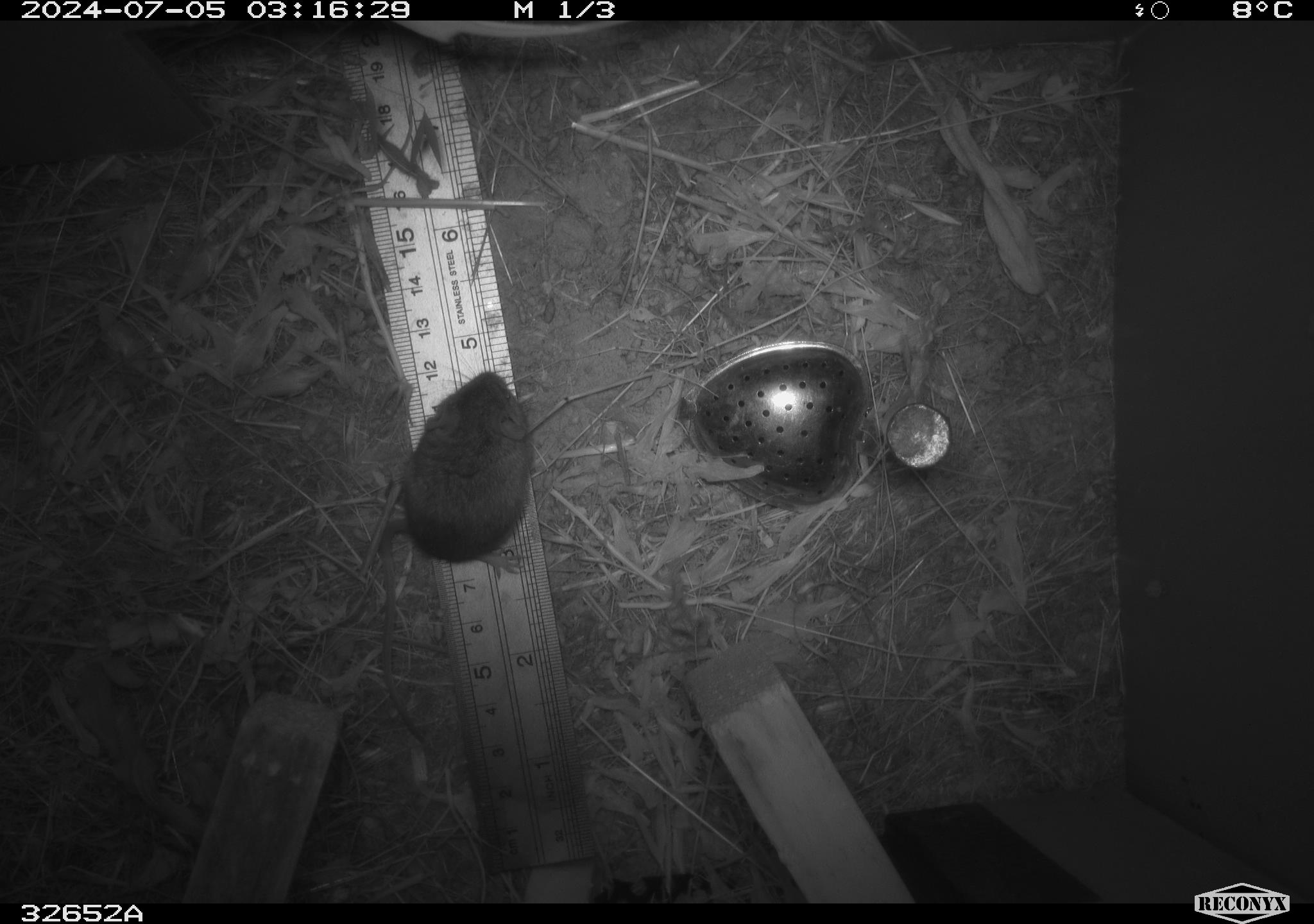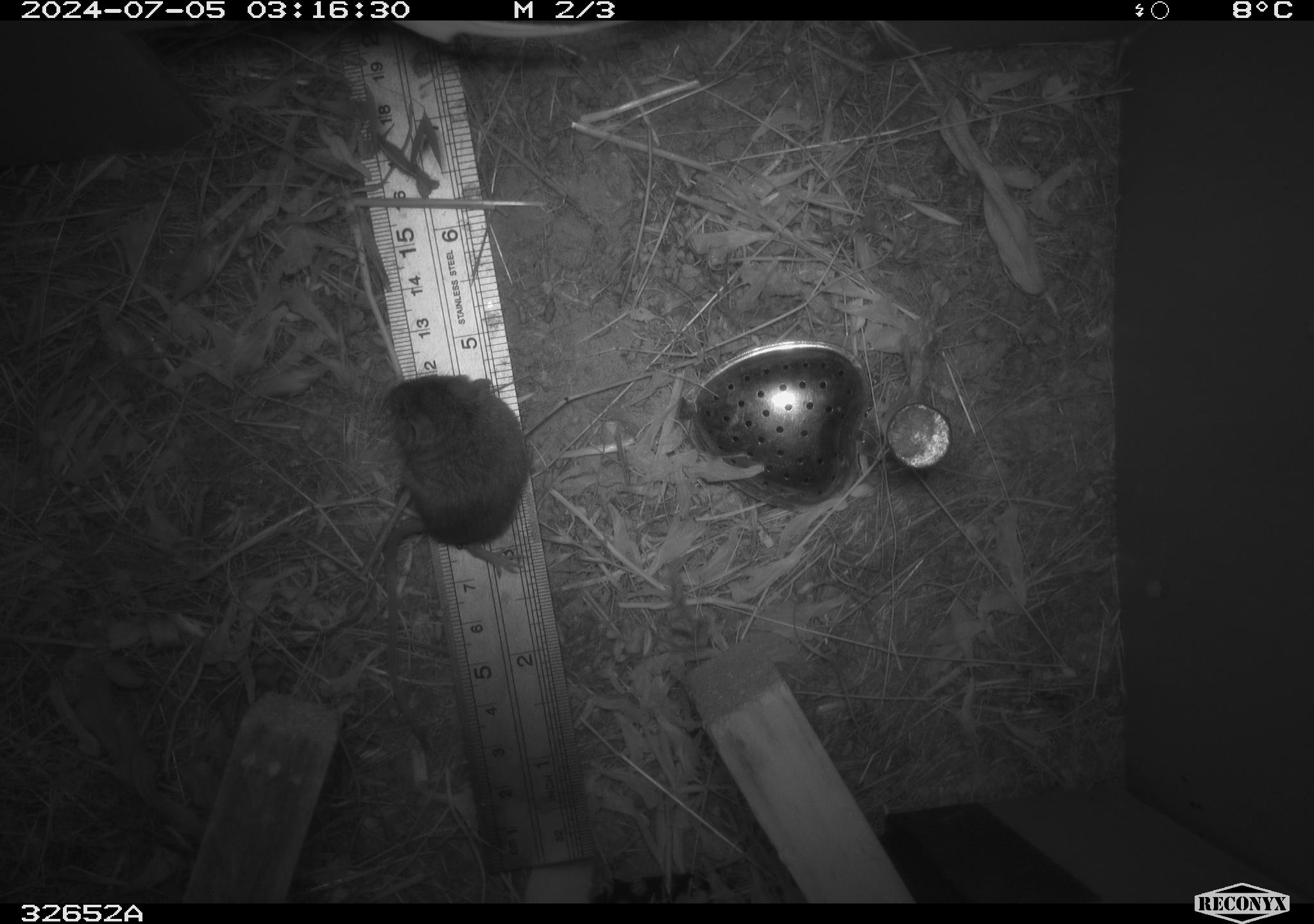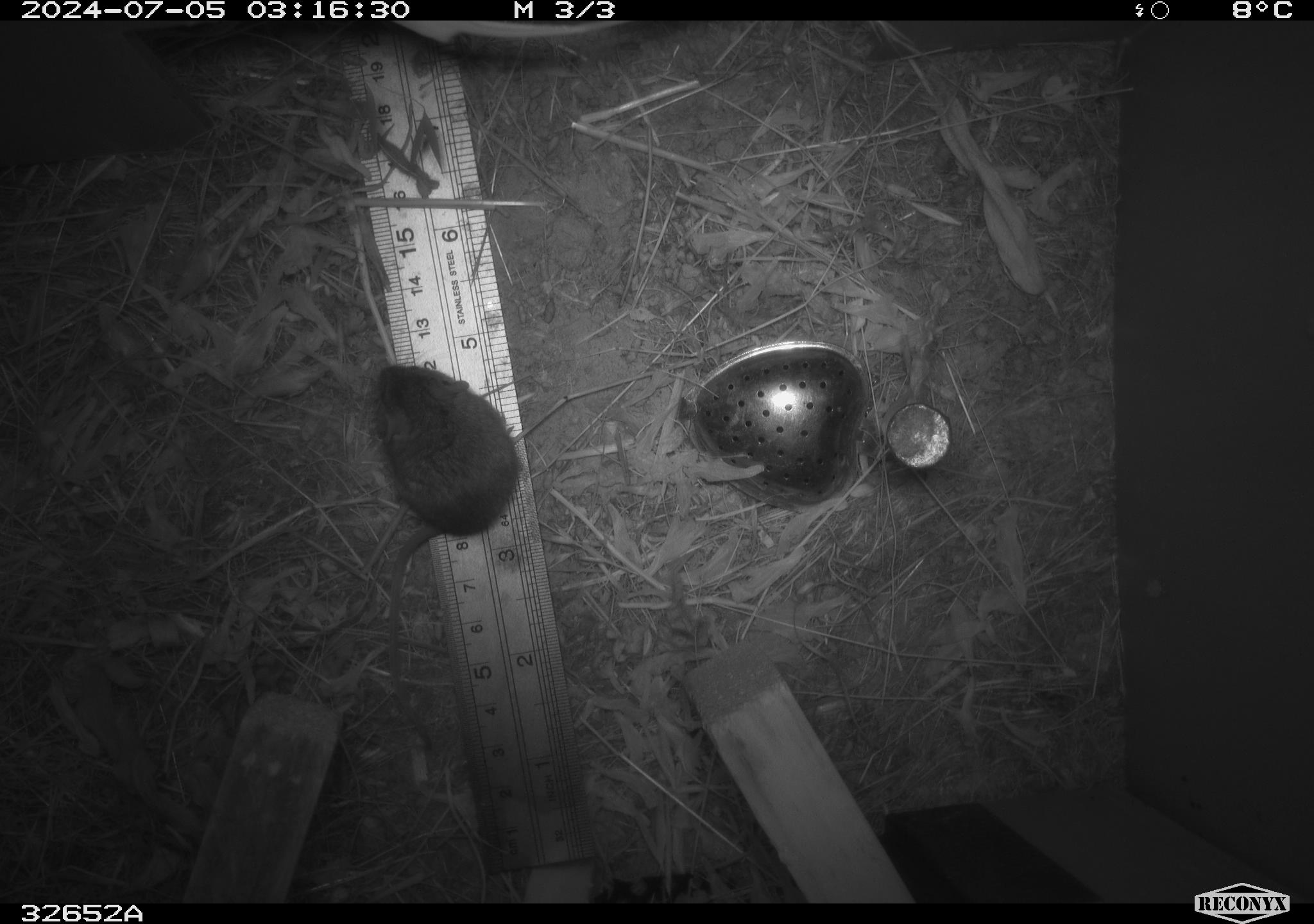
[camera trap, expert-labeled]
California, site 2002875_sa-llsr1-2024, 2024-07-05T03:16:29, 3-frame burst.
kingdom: Animalia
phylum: Chordata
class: Mammalia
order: Rodentia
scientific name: Rodentia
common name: mouse species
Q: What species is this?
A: Mouse species (Rodentia).